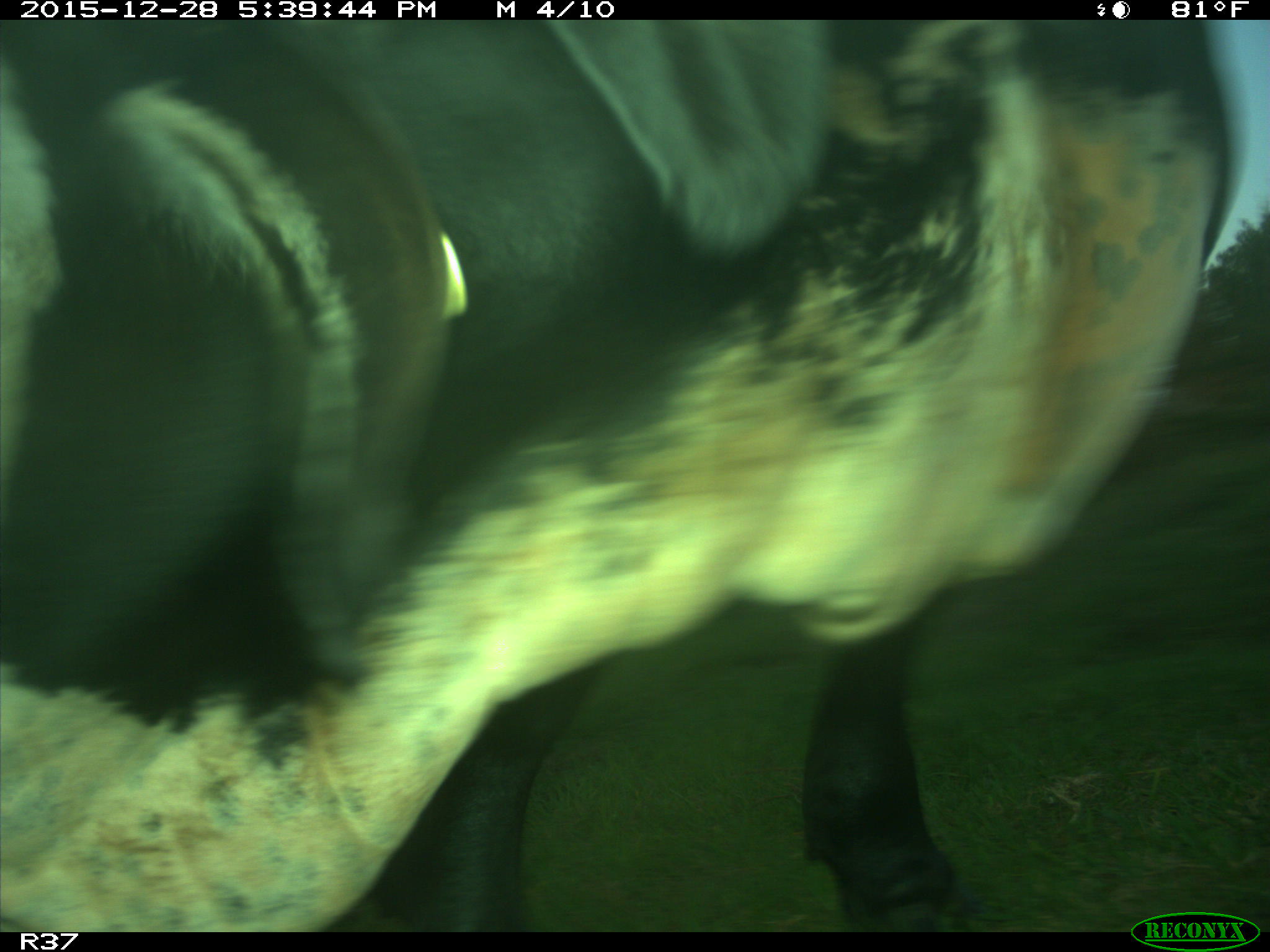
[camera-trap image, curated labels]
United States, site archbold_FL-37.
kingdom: Animalia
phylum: Chordata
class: Mammalia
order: Artiodactyla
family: Bovidae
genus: Bos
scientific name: Bos taurus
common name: domestic cow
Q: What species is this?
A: Bos taurus (domestic cow).